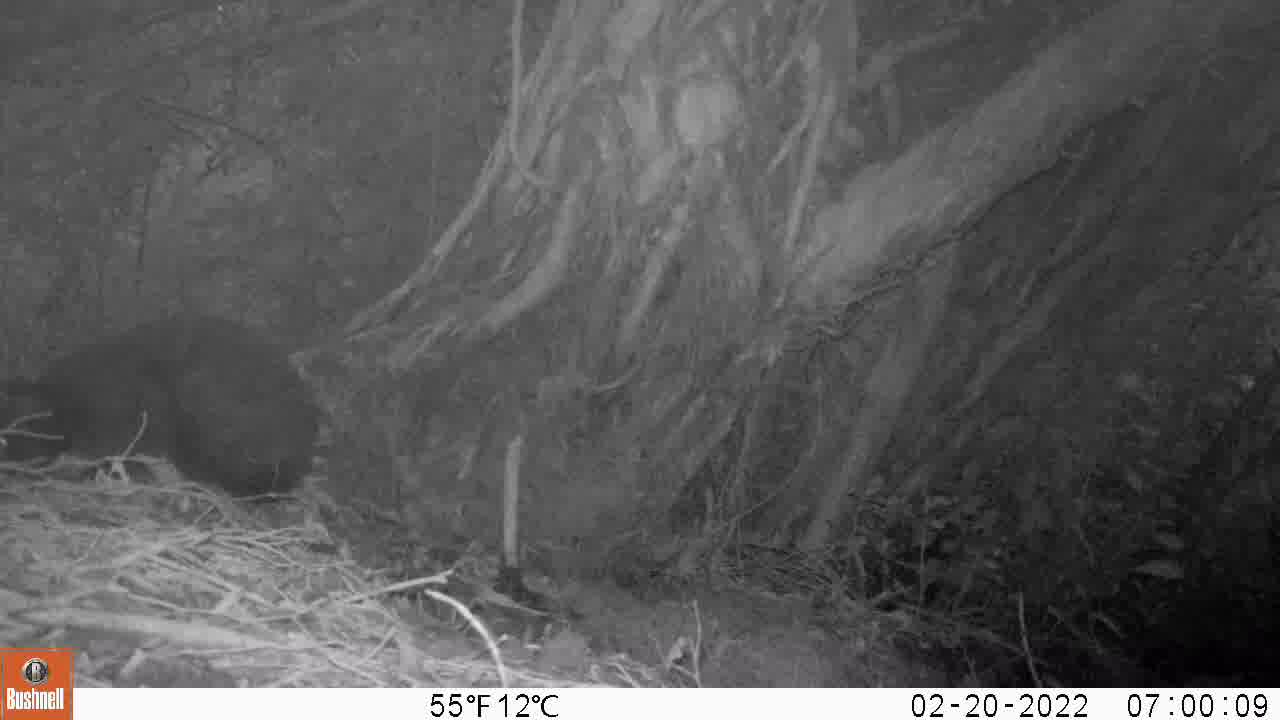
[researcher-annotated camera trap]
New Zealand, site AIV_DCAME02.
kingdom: Animalia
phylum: Chordata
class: Mammalia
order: Carnivora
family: Felidae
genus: Felis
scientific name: Felis catus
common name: domestic cat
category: cat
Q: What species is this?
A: Cat (domestic cat) (Felis catus).